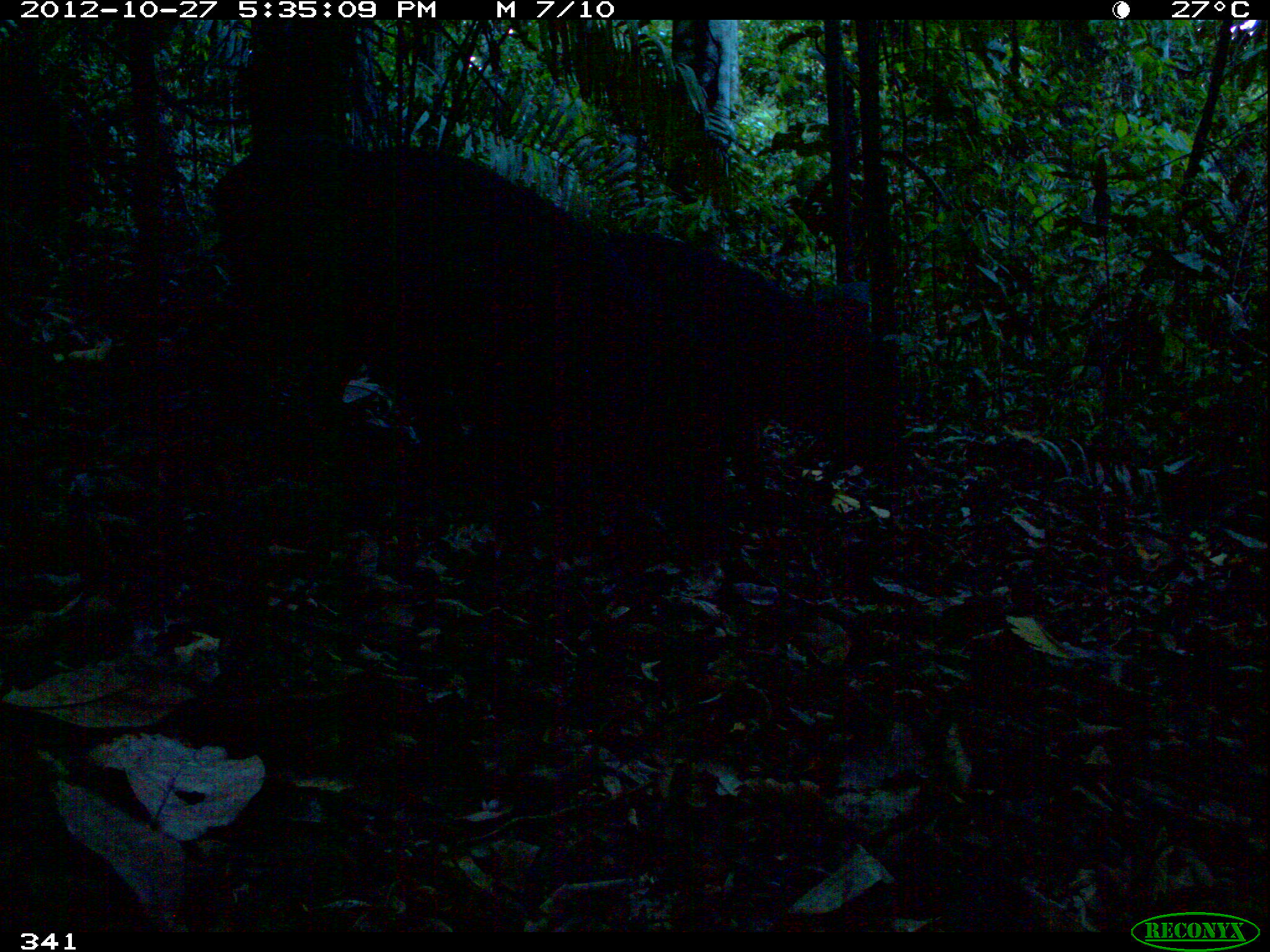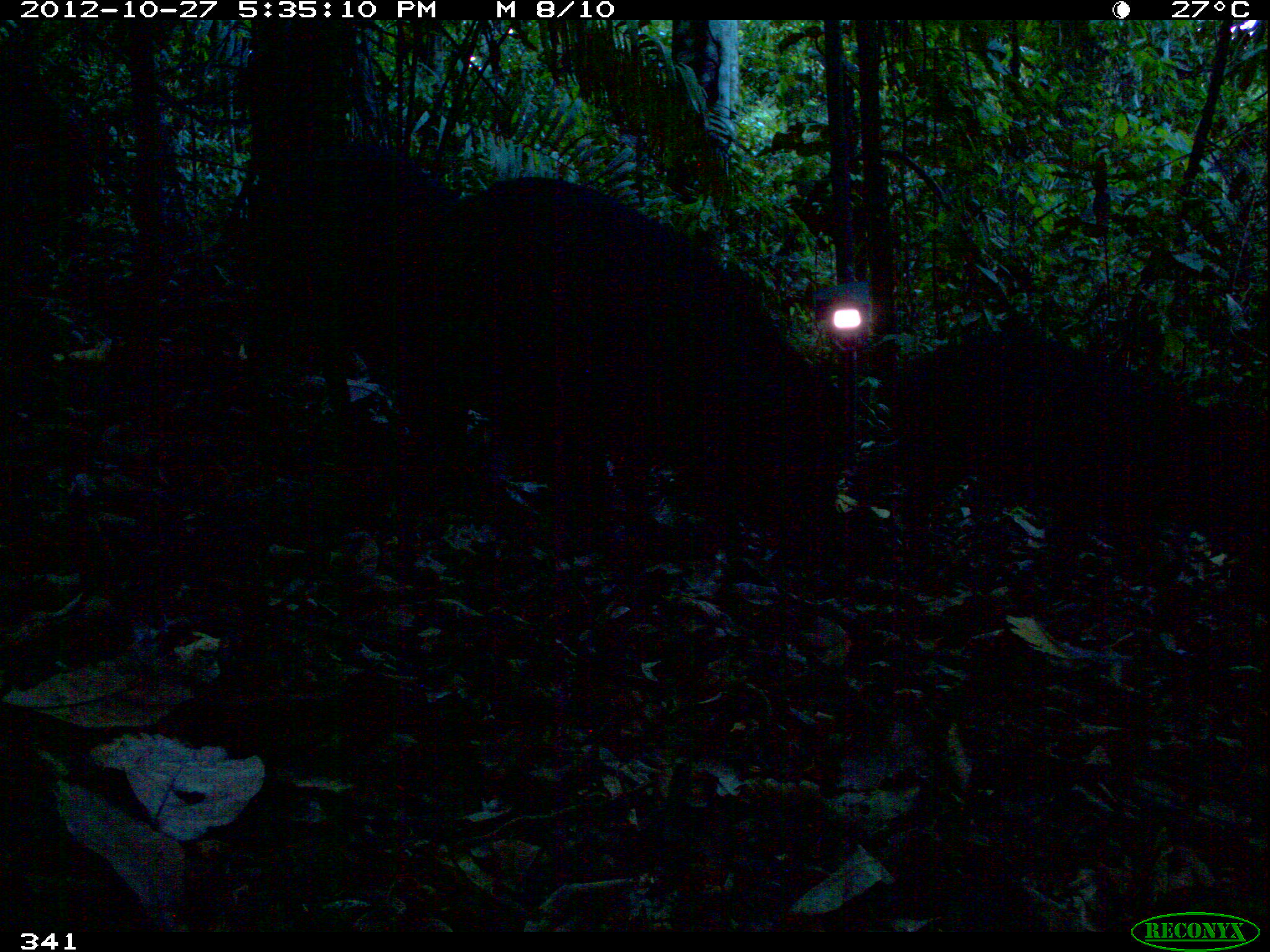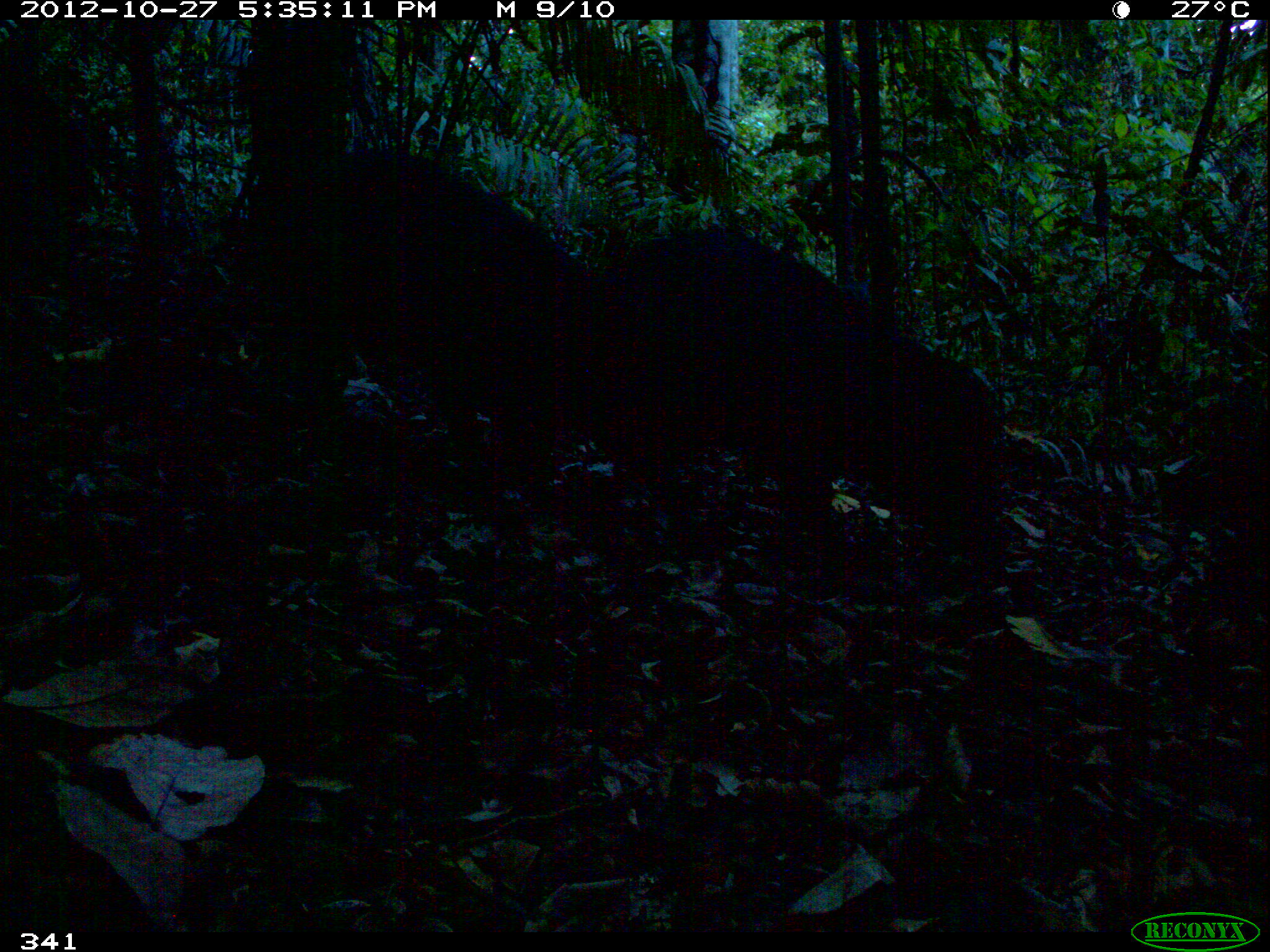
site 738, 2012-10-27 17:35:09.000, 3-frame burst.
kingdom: Animalia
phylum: Chordata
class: Mammalia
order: Artiodactyla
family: Tayassuidae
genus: Tayassu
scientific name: Tayassu pecari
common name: white-lipped peccary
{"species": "Tayassu pecari (white-lipped peccary)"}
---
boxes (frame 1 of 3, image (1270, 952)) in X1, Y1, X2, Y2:
tayassu pecari: 344, 128, 653, 492; 595, 228, 893, 493; 213, 133, 367, 418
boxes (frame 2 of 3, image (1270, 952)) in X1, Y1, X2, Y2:
tayassu pecari: 417, 176, 859, 548; 879, 323, 1250, 593; 245, 135, 461, 407